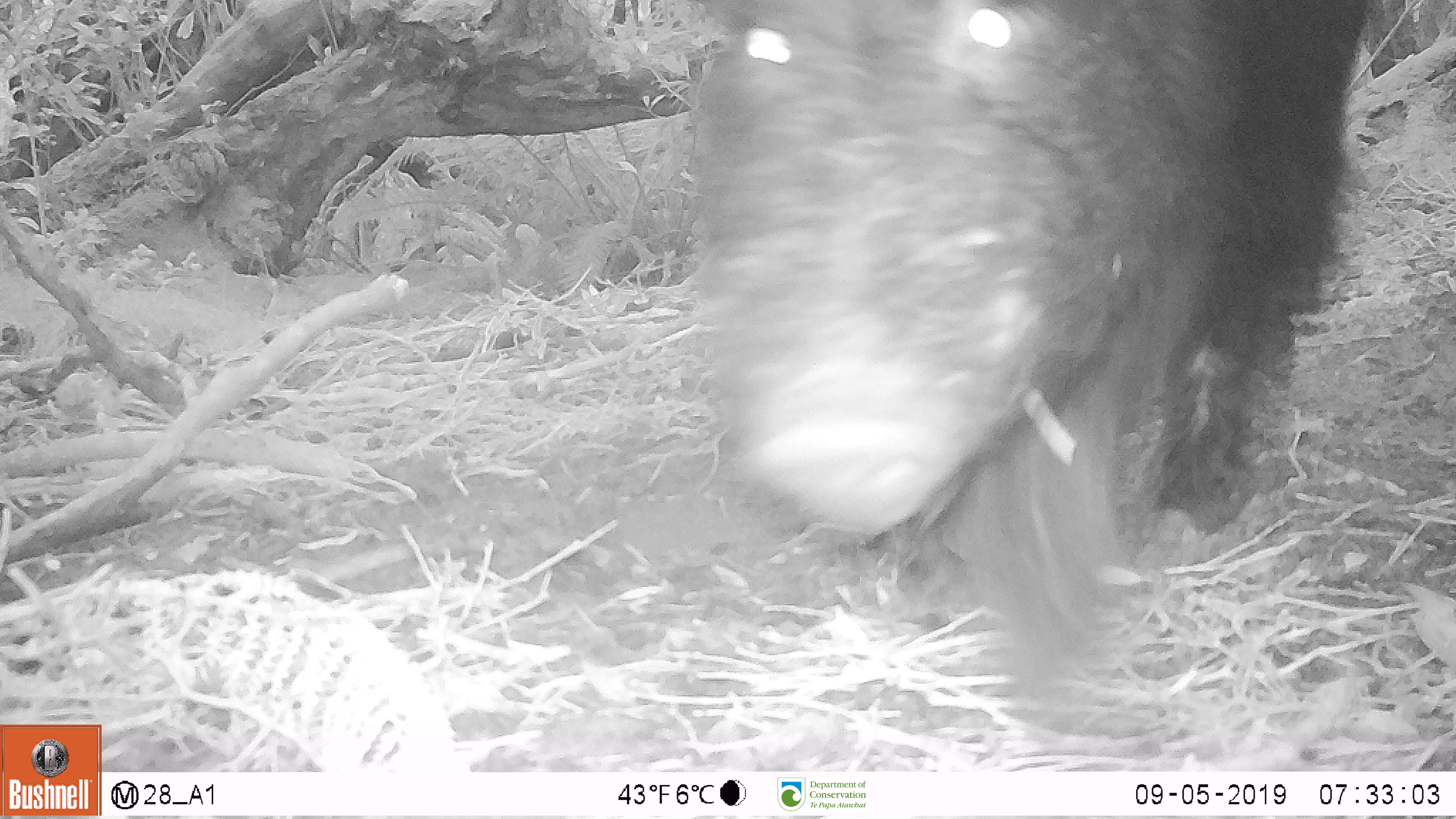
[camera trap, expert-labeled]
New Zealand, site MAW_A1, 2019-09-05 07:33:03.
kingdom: Animalia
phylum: Chordata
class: Mammalia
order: Artiodactyla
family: Suidae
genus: Sus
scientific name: Sus scrofa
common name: pig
Pig (Sus scrofa).